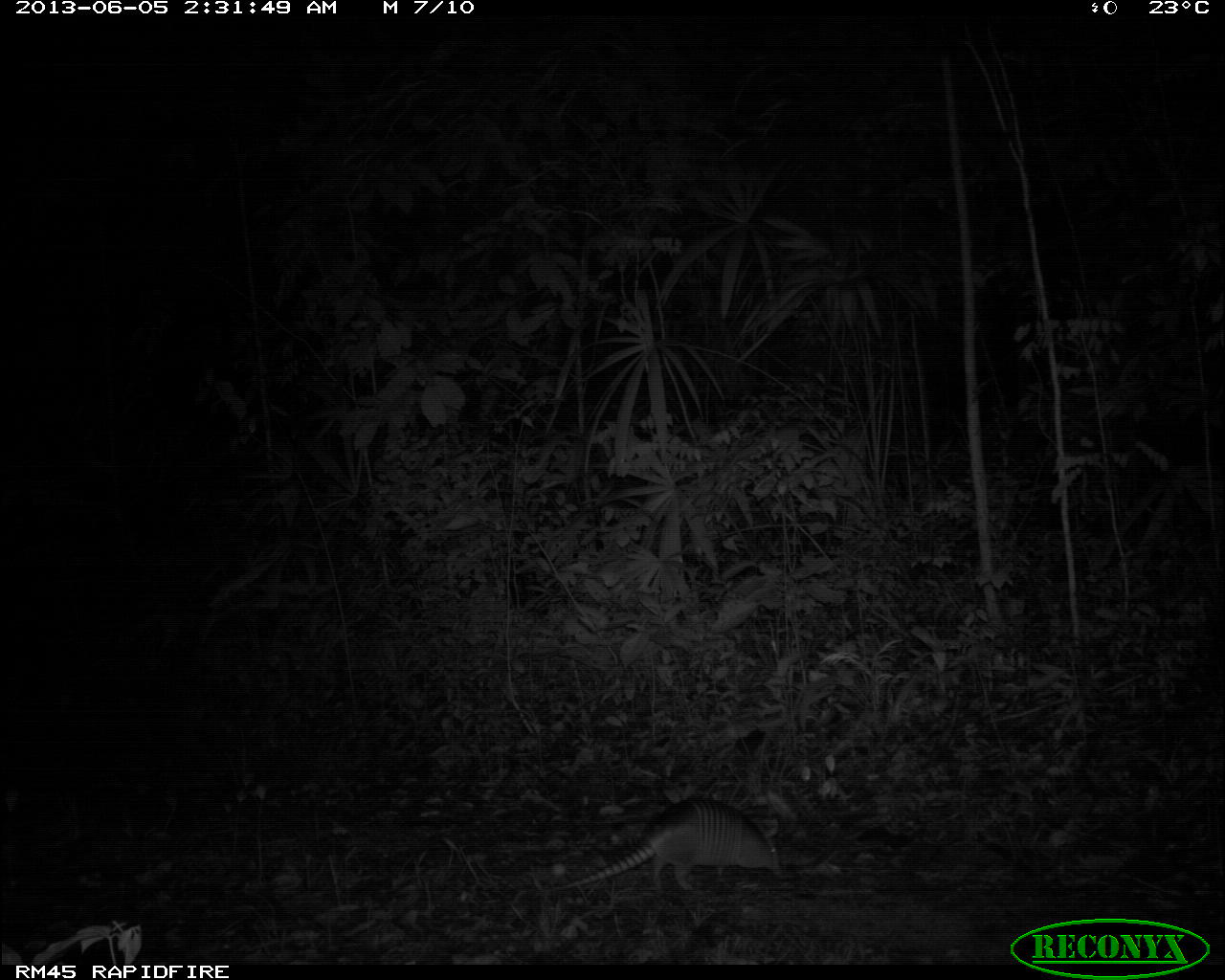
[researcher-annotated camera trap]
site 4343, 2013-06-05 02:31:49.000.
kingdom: Animalia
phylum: Chordata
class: Mammalia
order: Cingulata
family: Dasypodidae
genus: Dasypus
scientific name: Dasypus novemcinctus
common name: nine-banded armadillo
Dasypus novemcinctus (nine-banded armadillo), count 1.